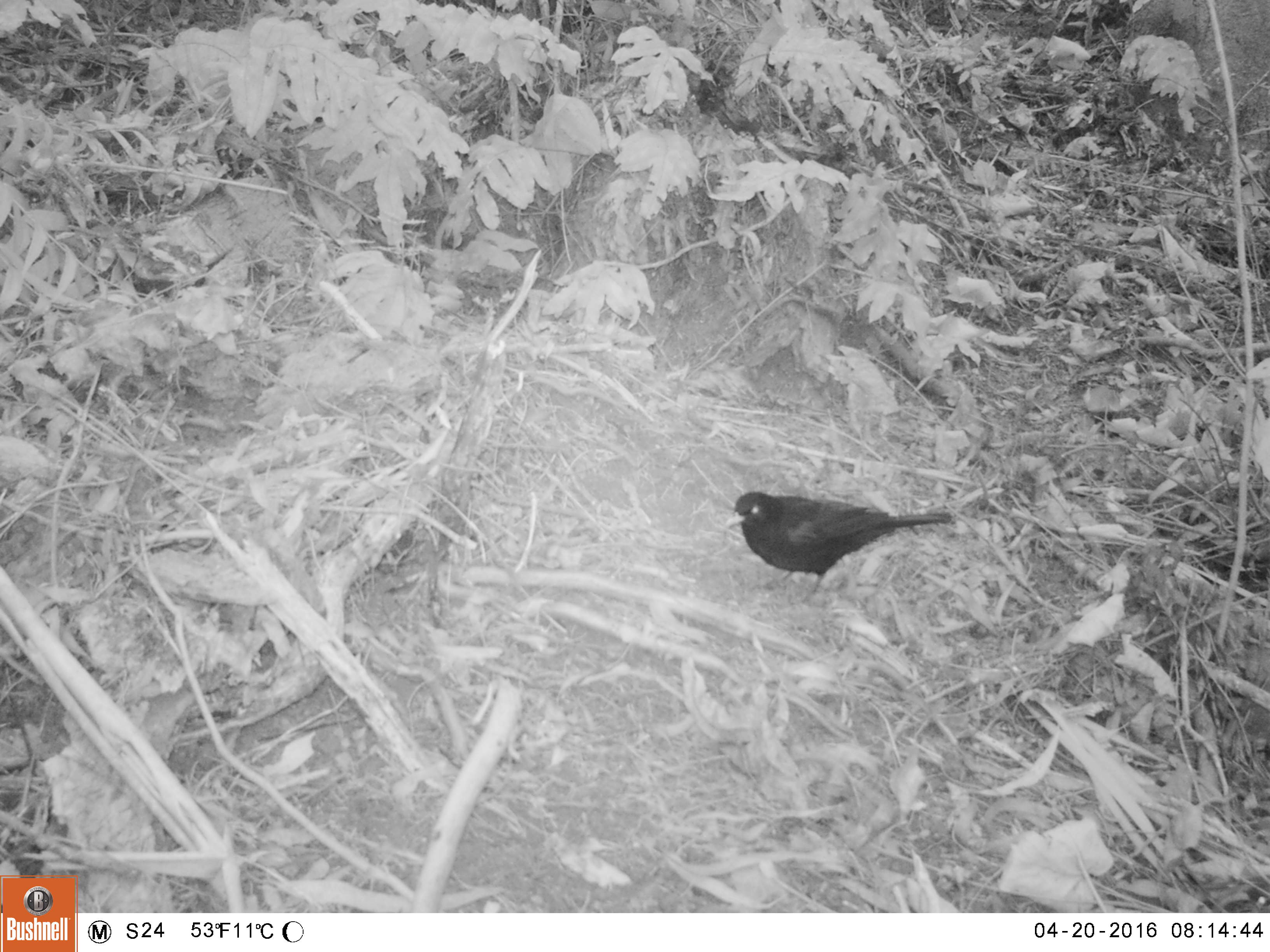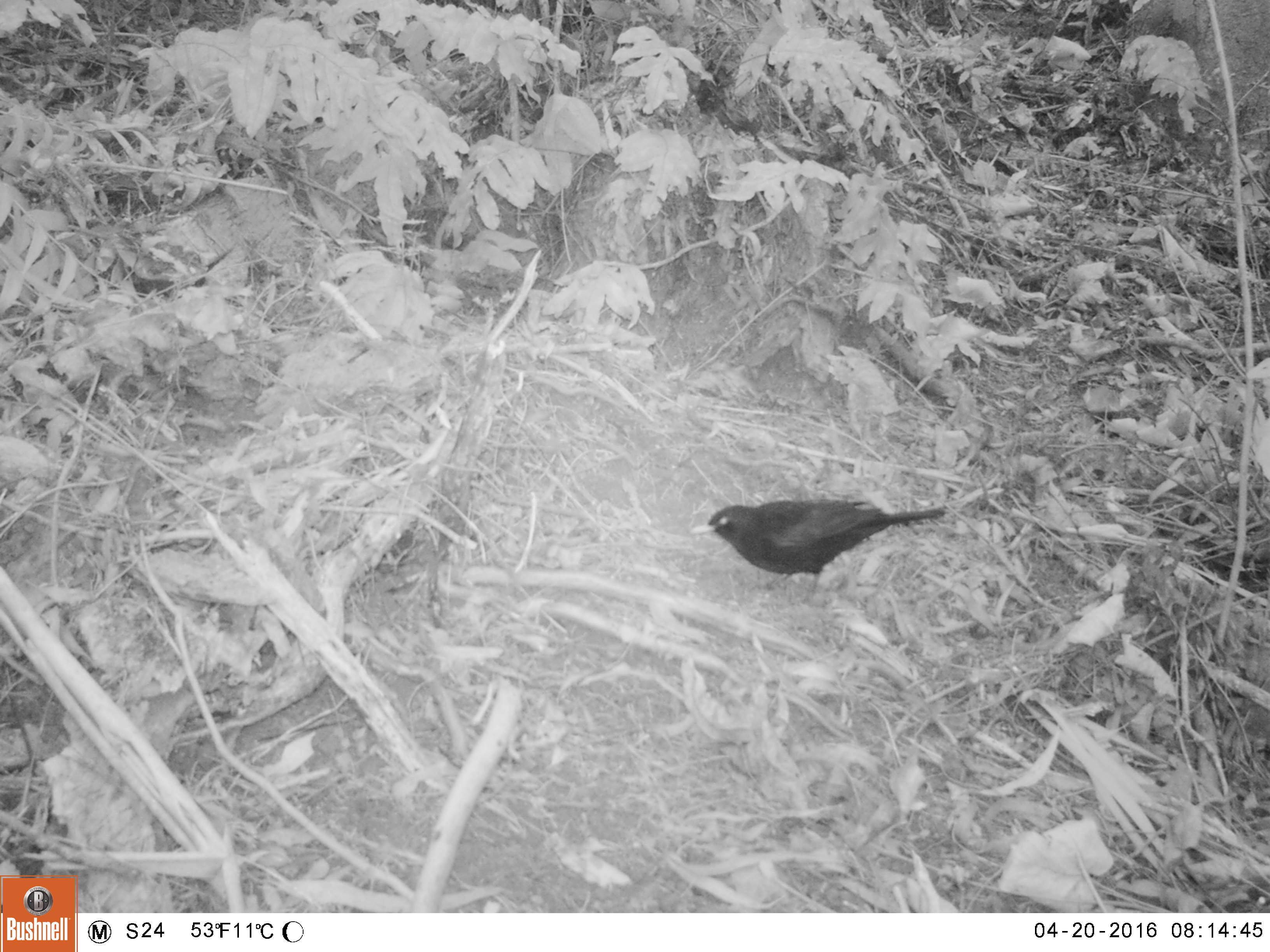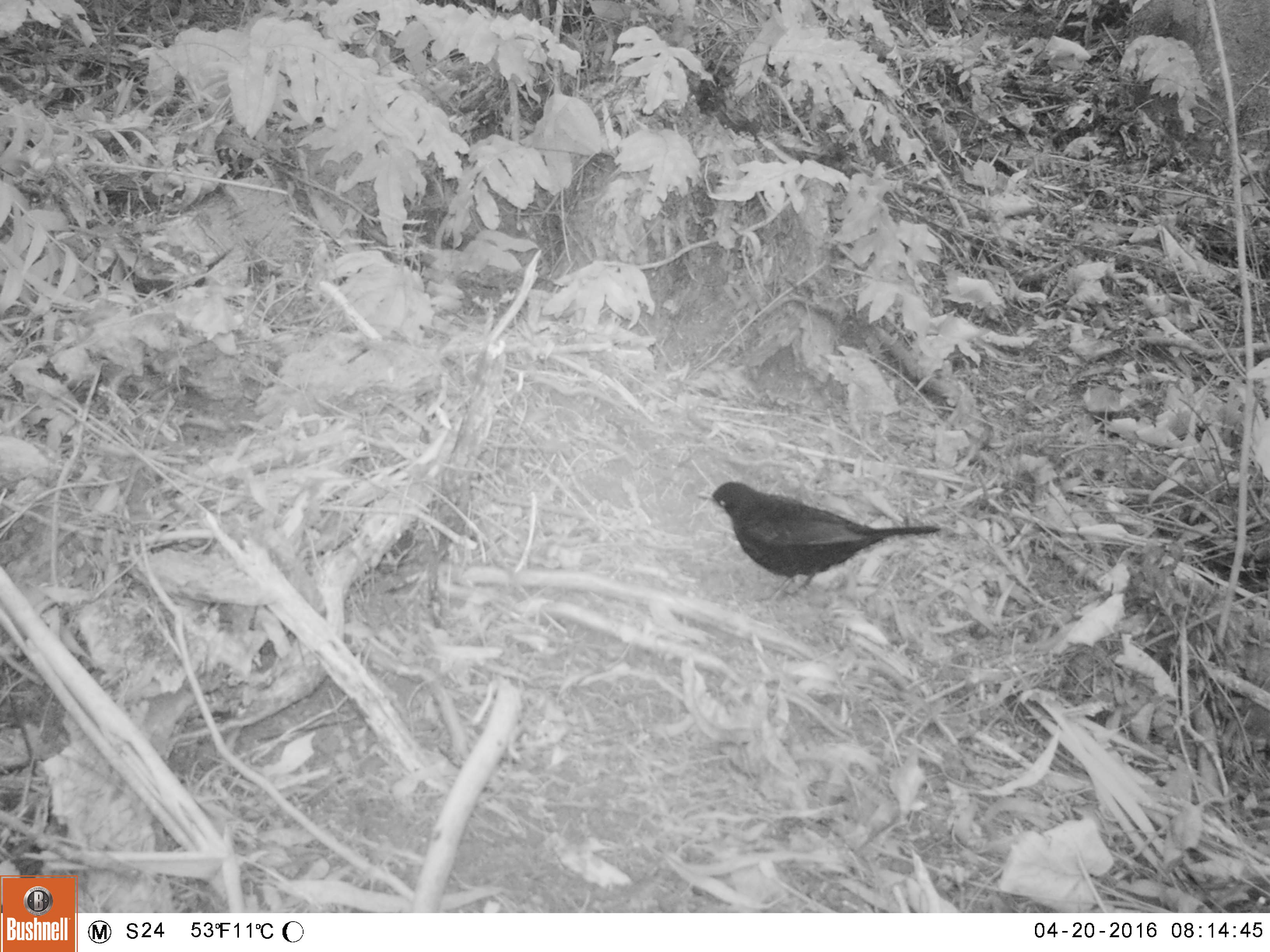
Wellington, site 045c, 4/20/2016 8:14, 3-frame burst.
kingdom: Animalia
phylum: Chordata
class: Aves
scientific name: Aves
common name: bird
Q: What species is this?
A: Bird (Aves).